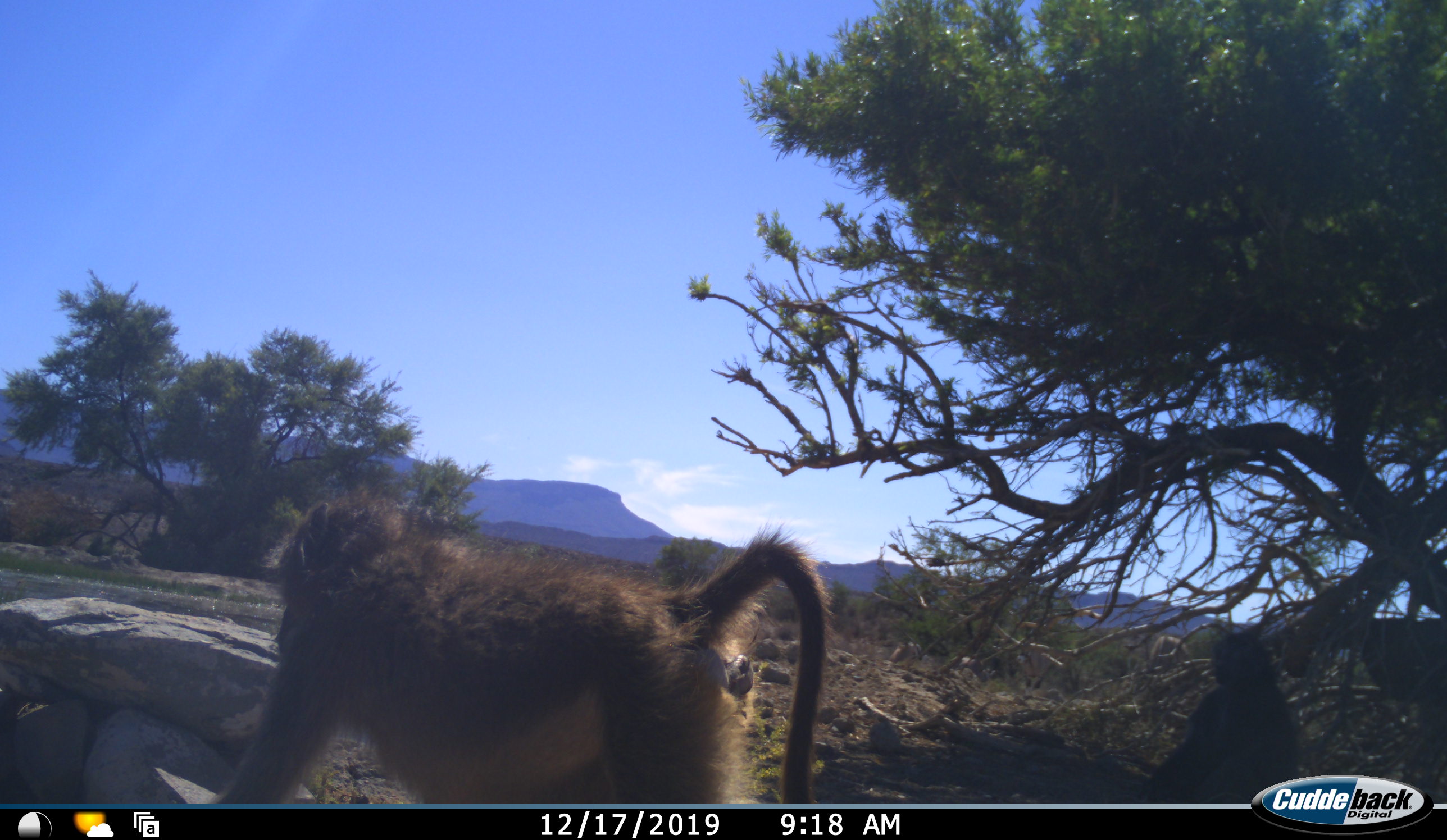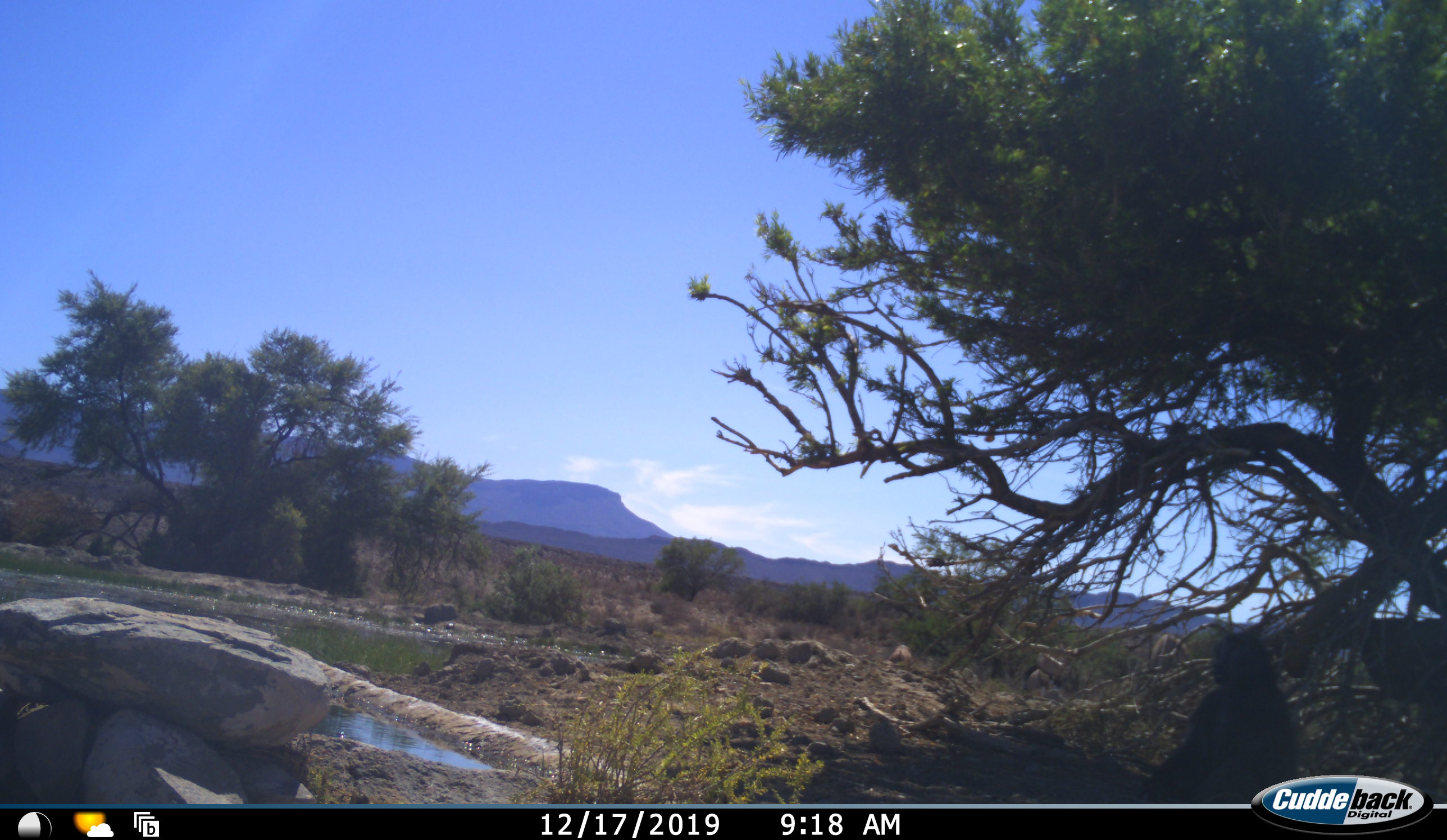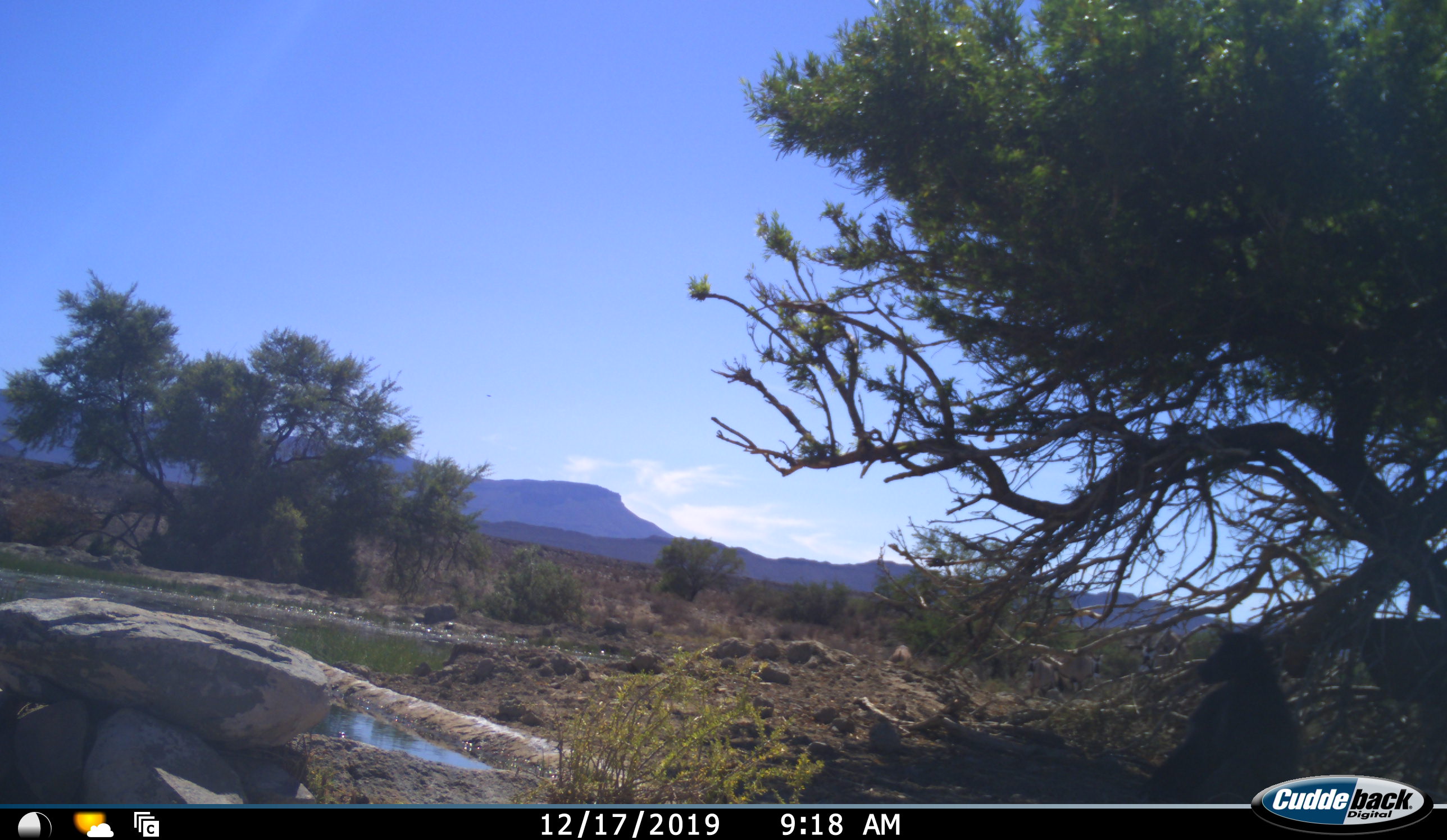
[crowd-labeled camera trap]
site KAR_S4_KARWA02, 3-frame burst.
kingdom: Animalia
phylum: Chordata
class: Mammalia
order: Primates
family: Cercopithecidae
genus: Papio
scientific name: Papio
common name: baboon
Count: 2.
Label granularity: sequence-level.